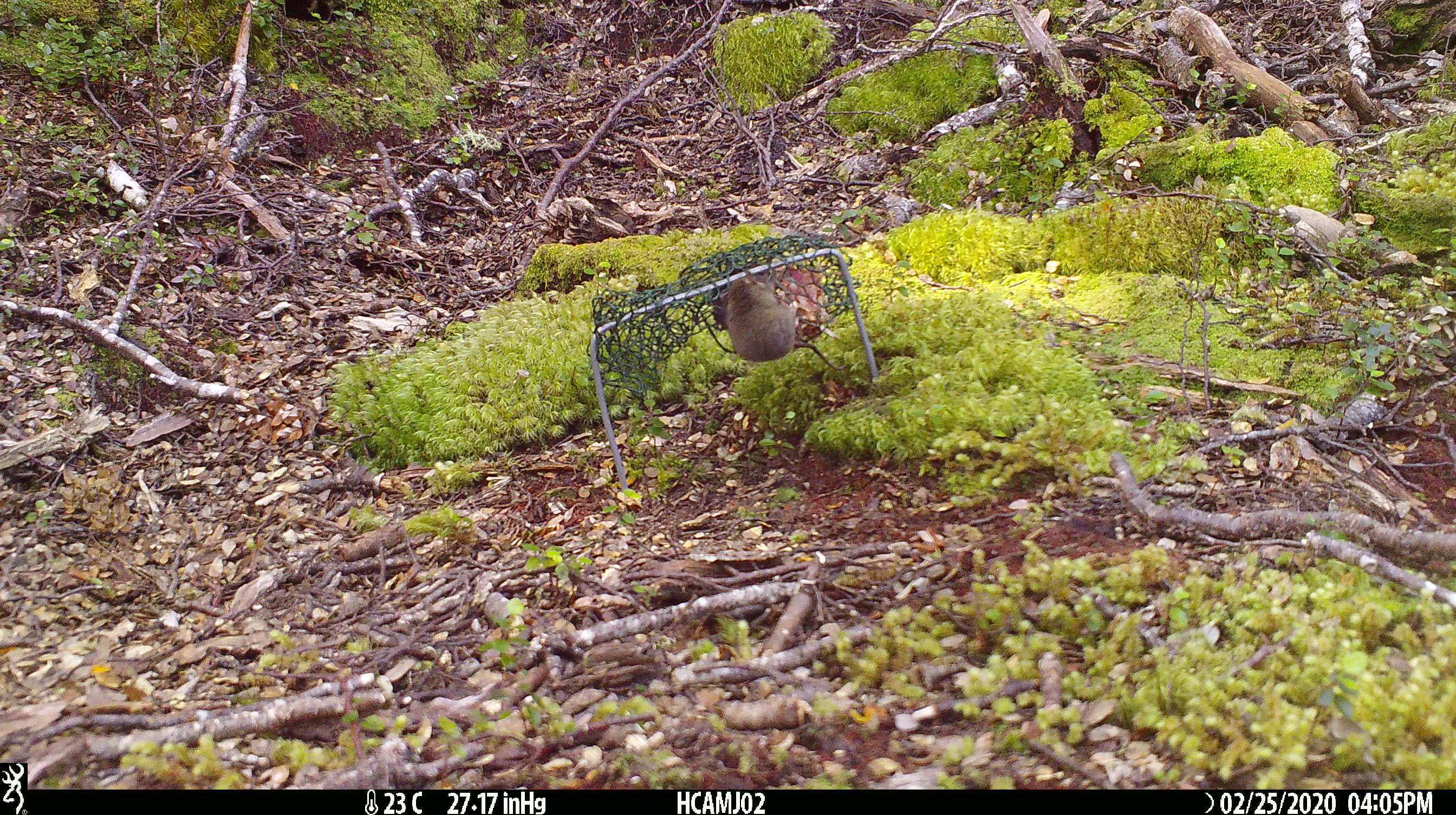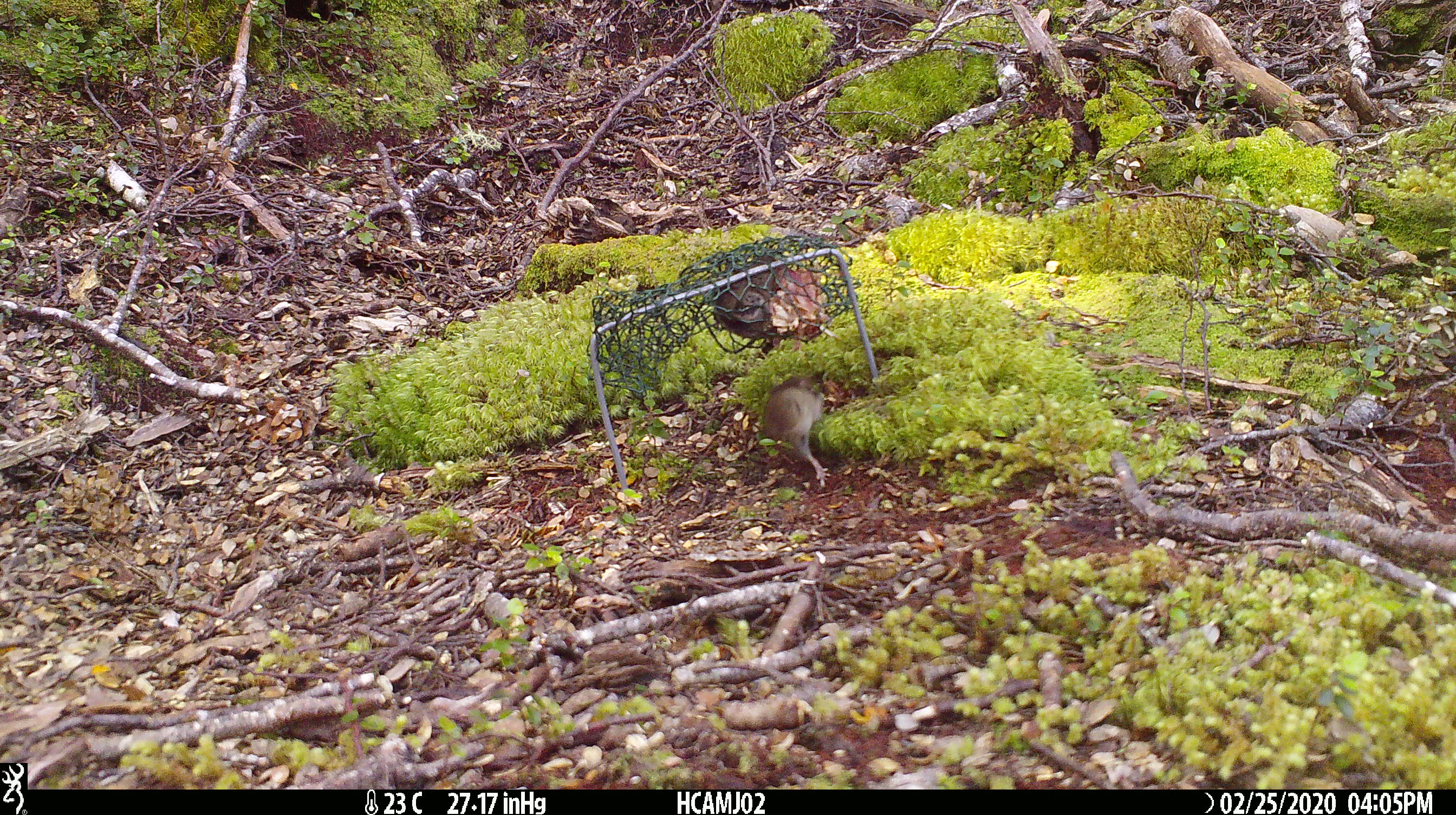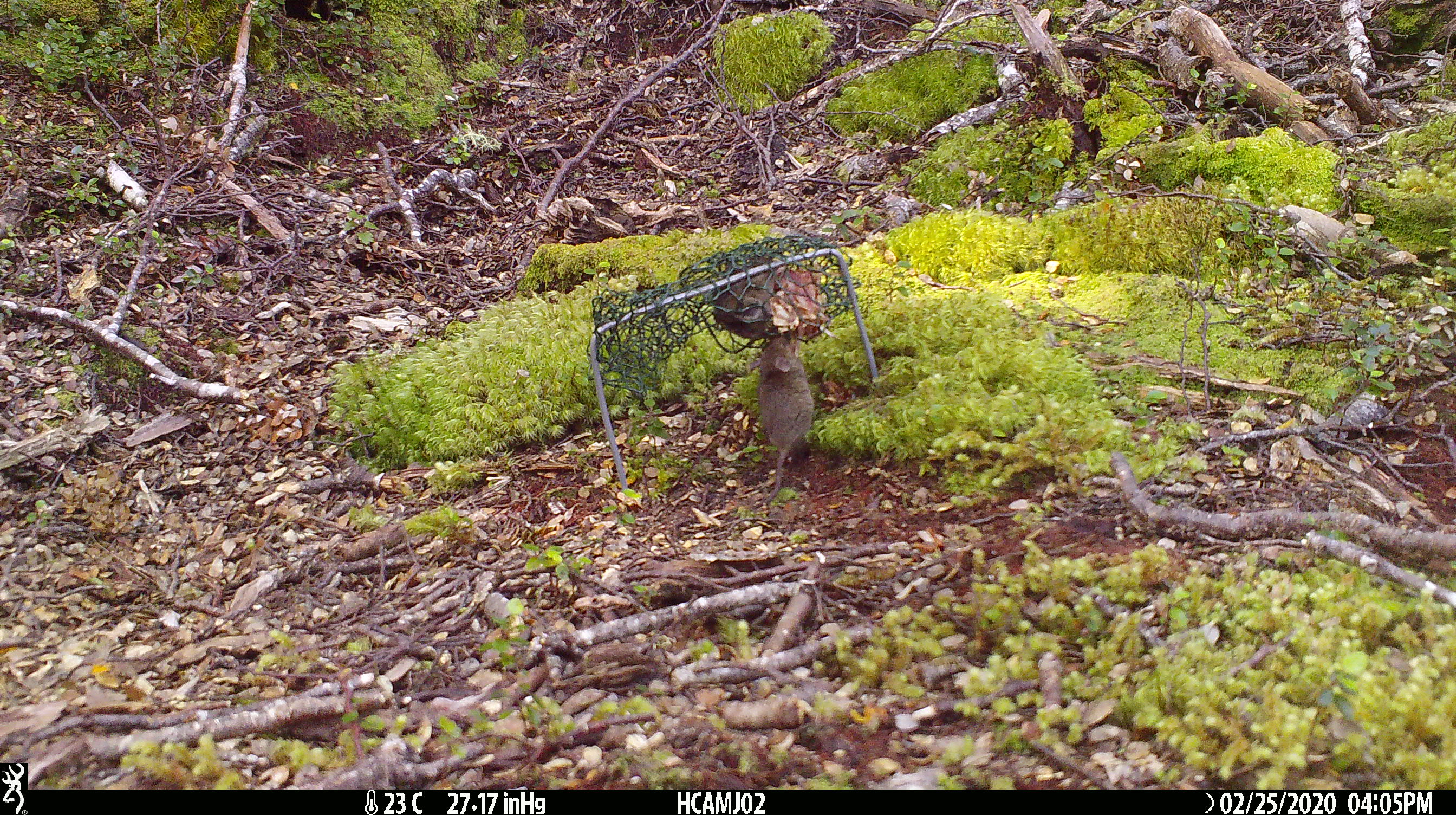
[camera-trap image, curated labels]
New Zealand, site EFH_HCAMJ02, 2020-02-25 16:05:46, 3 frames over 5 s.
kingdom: Animalia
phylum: Chordata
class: Mammalia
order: Rodentia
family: Muridae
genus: Mus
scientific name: Mus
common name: mouse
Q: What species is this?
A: Mouse (Mus).